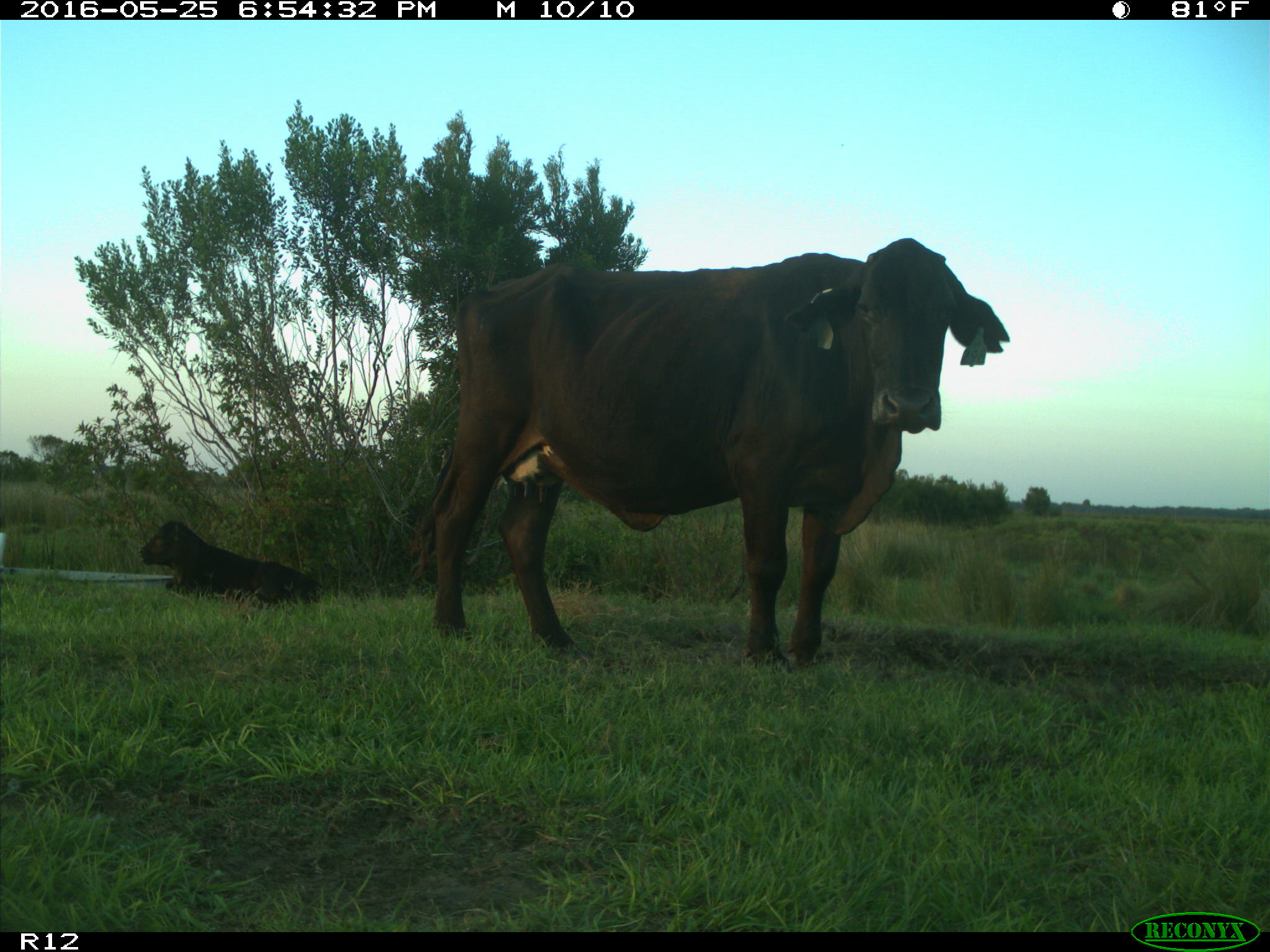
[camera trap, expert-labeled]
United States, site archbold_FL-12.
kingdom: Animalia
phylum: Chordata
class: Mammalia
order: Artiodactyla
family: Bovidae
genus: Bos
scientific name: Bos taurus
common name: domestic cow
Bos taurus (domestic cow).